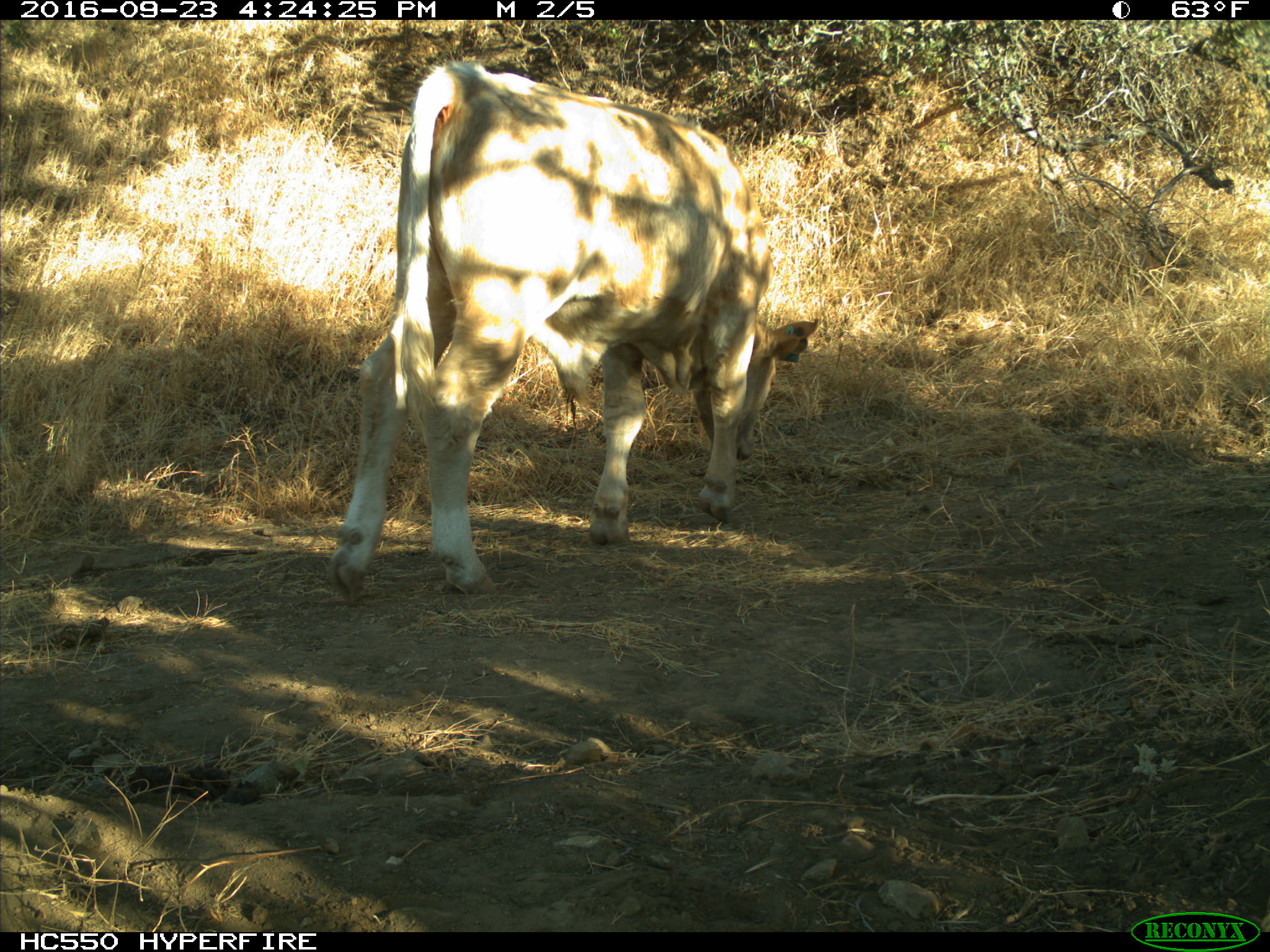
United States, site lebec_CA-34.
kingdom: Animalia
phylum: Chordata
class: Mammalia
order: Artiodactyla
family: Bovidae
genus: Bos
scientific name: Bos taurus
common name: domestic cow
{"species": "Bos taurus (domestic cow)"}